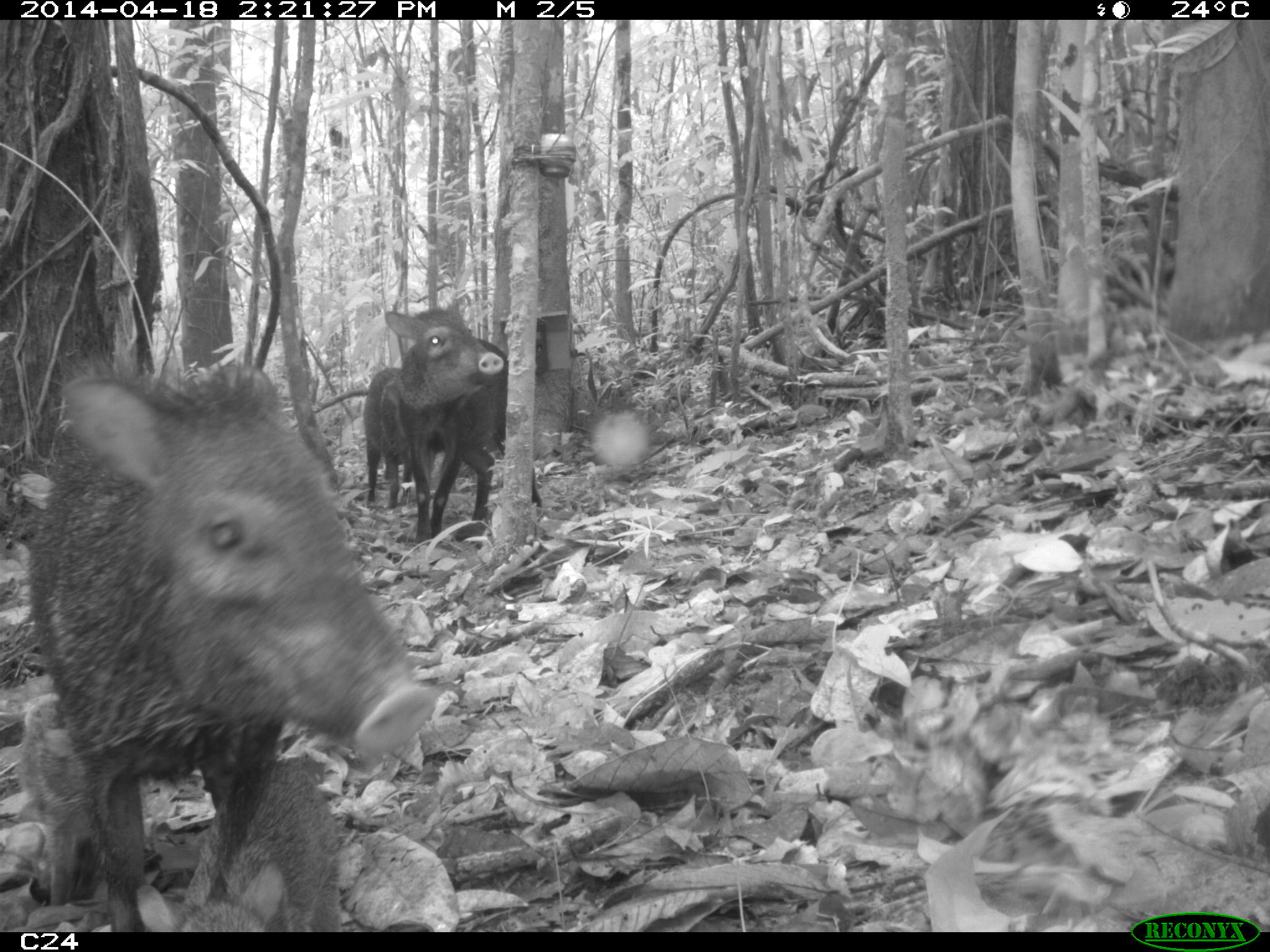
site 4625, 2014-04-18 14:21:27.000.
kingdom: Animalia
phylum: Chordata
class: Mammalia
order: Artiodactyla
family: Tayassuidae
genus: Pecari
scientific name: Pecari tajacu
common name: collared peccary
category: tayassu tajacu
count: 5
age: adult